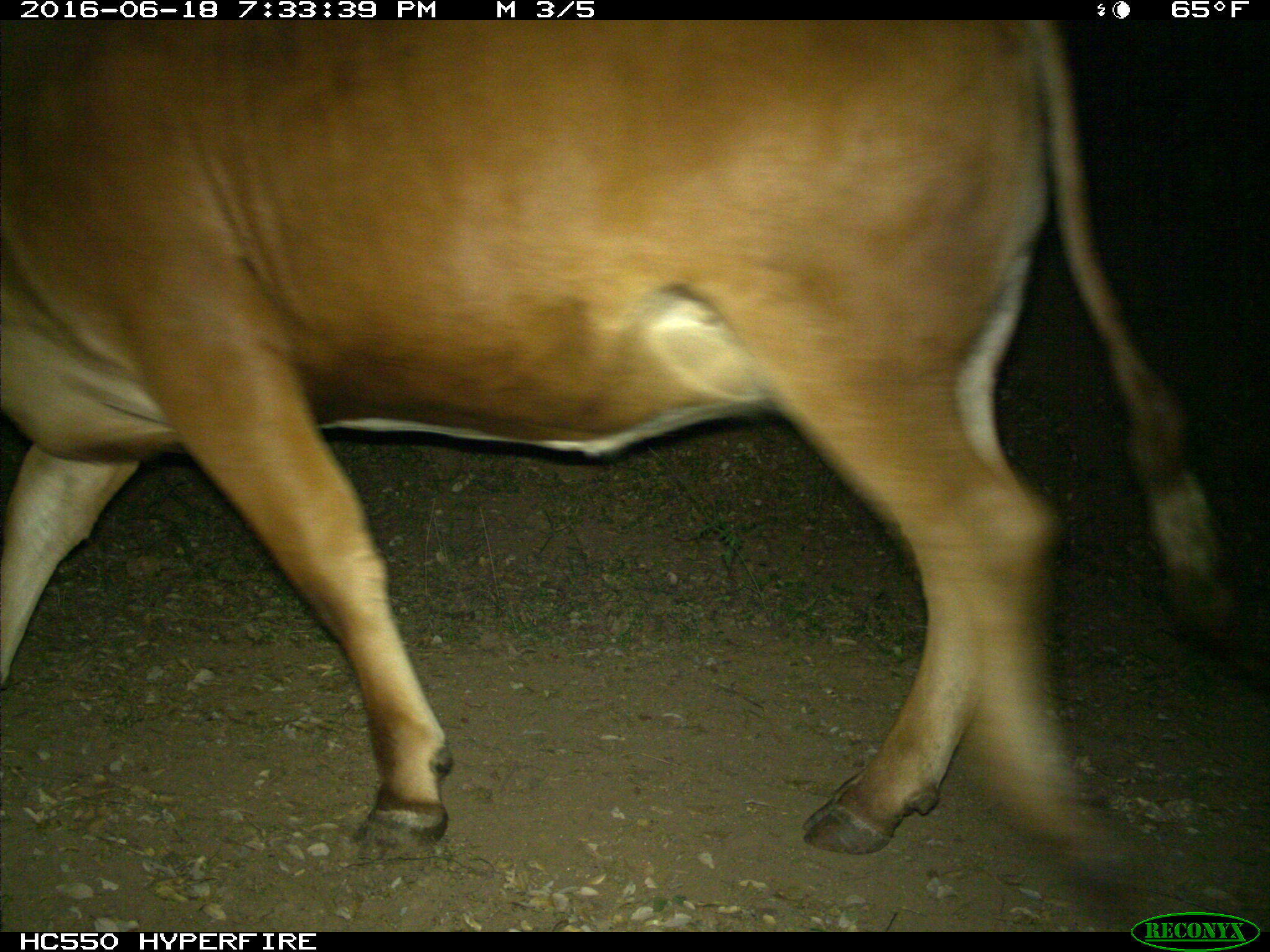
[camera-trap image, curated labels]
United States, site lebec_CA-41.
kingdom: Animalia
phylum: Chordata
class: Mammalia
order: Artiodactyla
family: Bovidae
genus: Bos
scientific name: Bos taurus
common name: domestic cow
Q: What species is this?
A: Bos taurus (domestic cow).